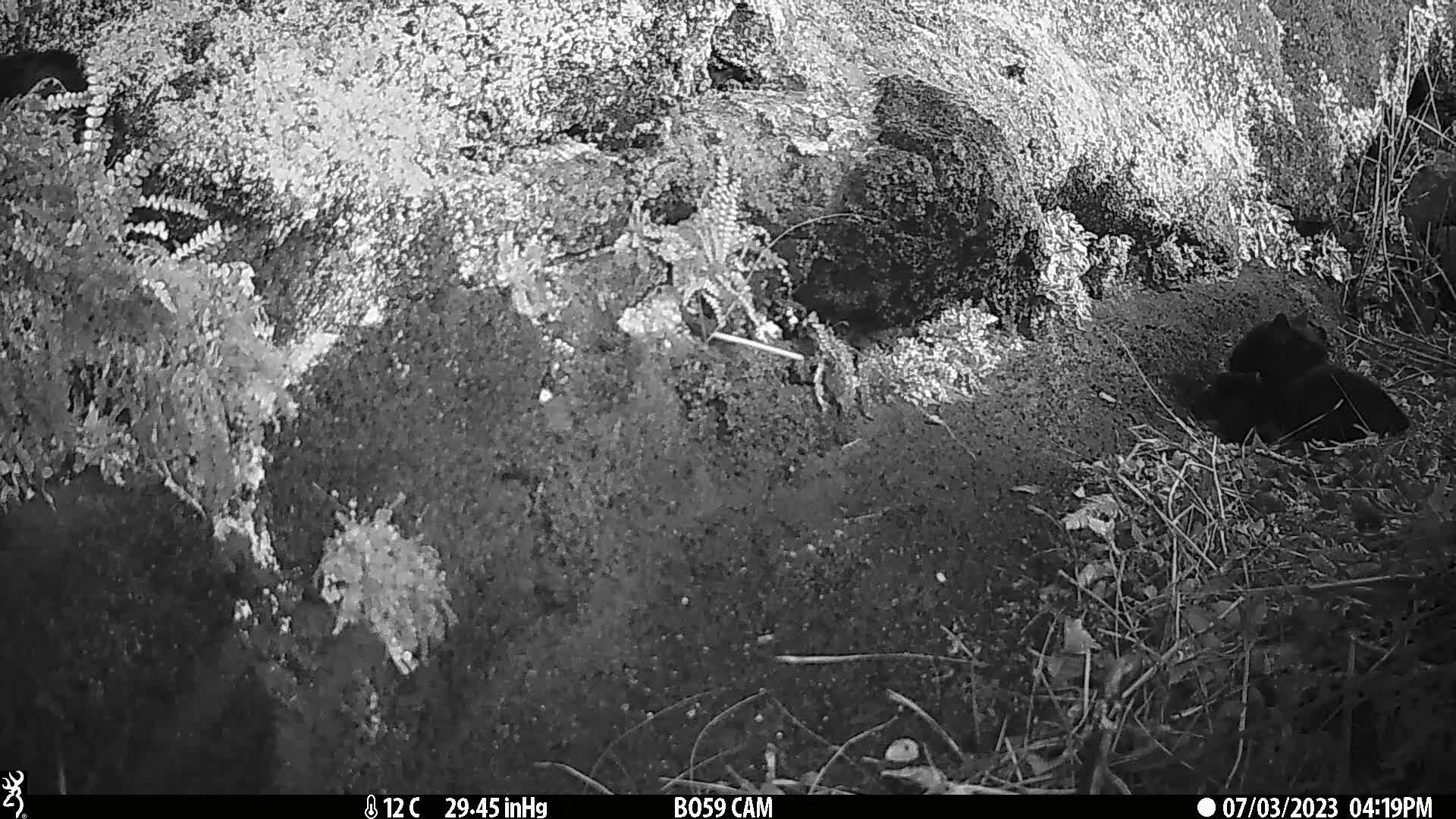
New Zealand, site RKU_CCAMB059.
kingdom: Animalia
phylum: Chordata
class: Mammalia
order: Carnivora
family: Felidae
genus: Felis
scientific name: Felis catus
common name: domestic cat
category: cat